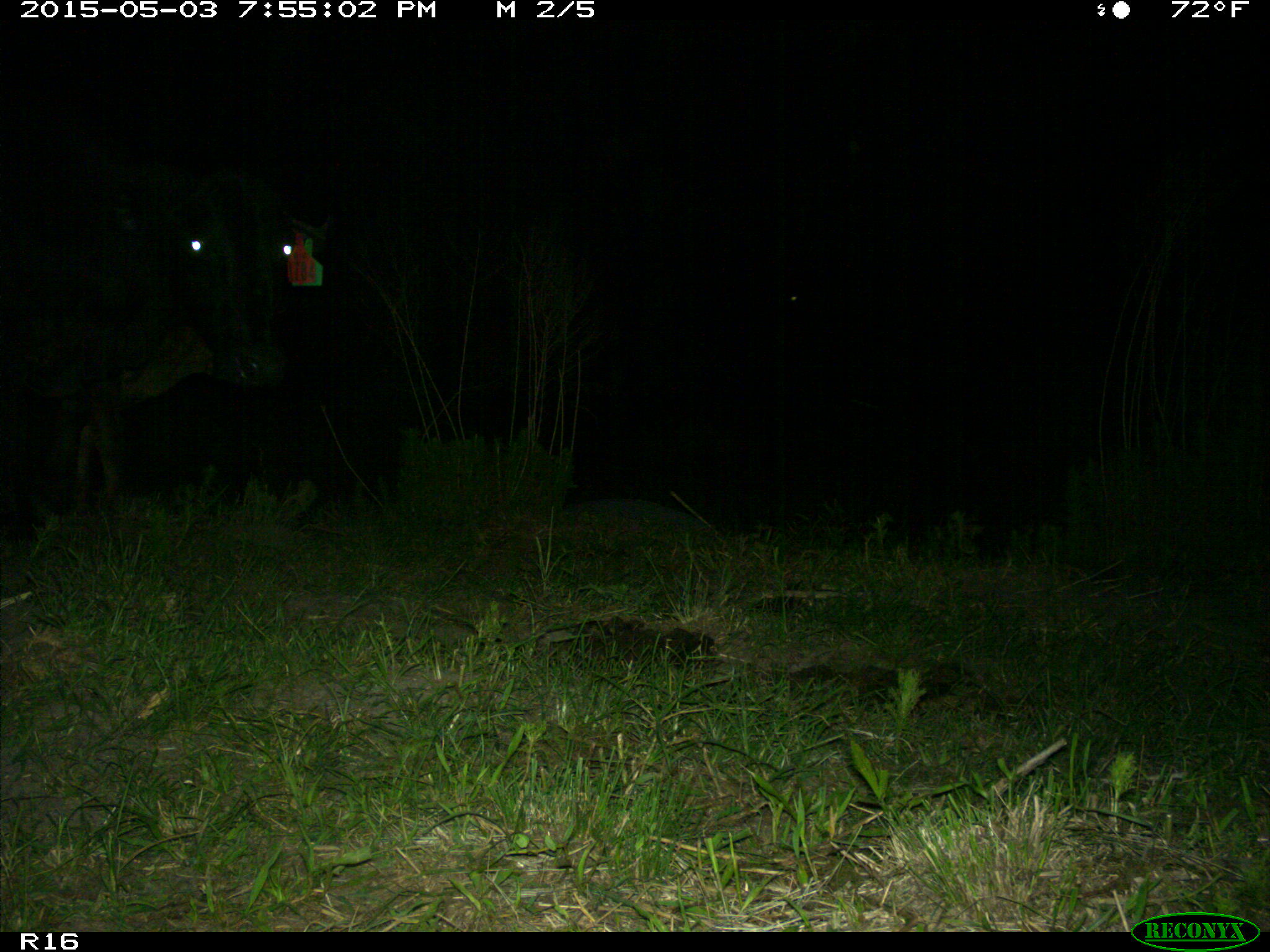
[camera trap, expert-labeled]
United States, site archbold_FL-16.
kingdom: Animalia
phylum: Chordata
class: Mammalia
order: Artiodactyla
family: Bovidae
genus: Bos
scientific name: Bos taurus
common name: domestic cow